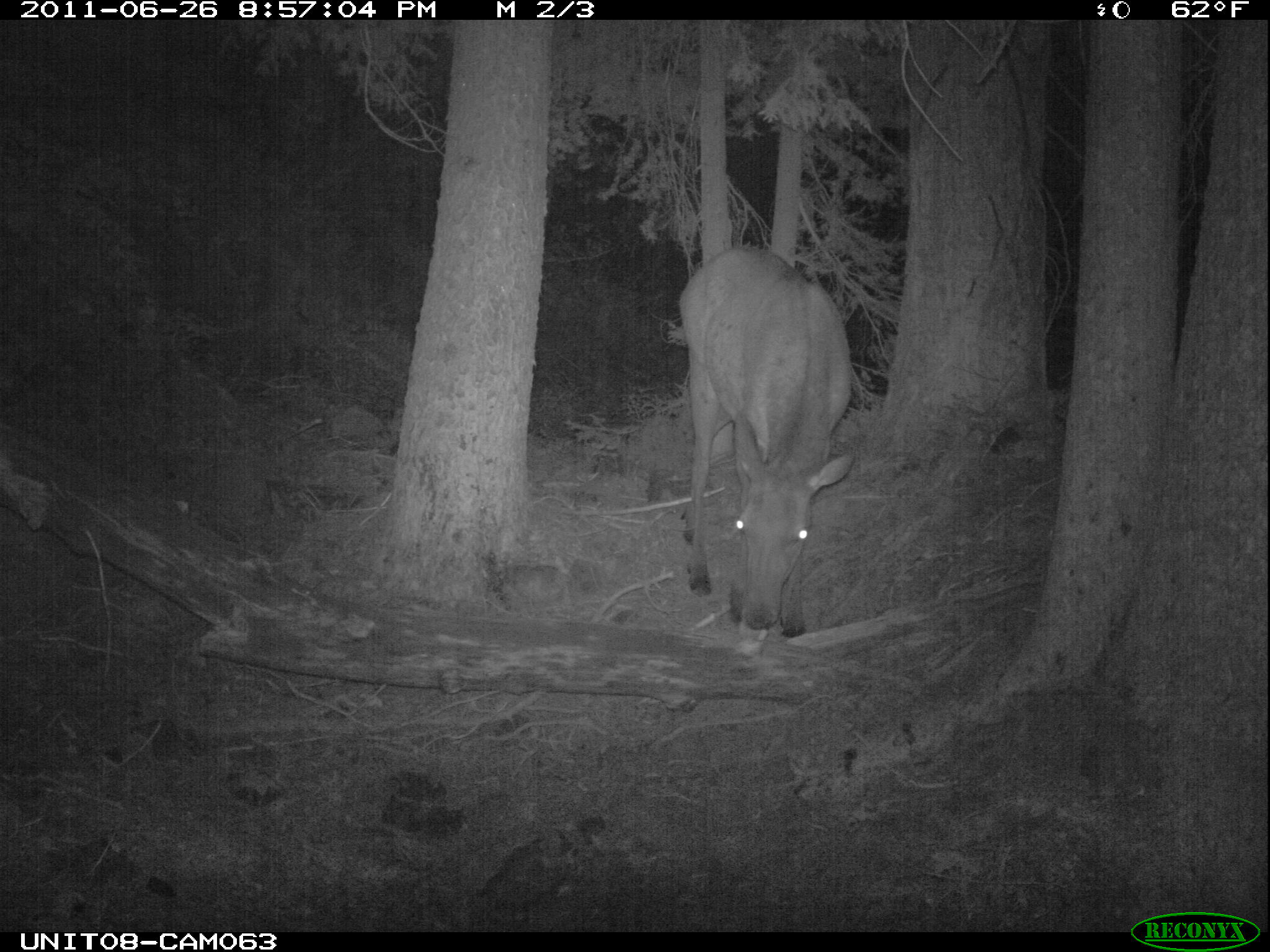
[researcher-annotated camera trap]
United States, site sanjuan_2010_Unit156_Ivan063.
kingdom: Animalia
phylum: Chordata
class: Mammalia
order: Artiodactyla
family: Cervidae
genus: Cervus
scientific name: Cervus elaphus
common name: red deer